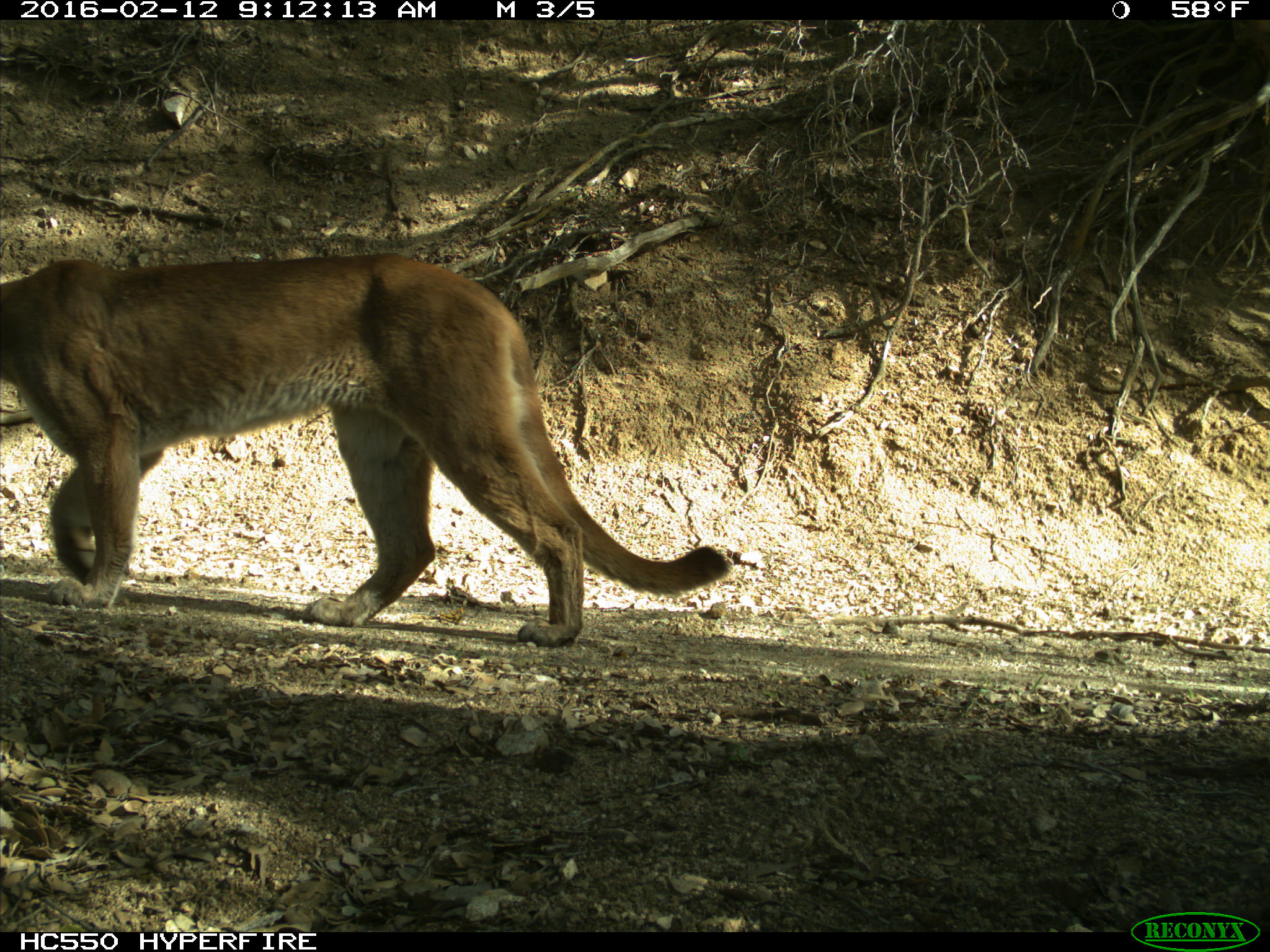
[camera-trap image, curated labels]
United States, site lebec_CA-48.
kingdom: Animalia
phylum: Chordata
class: Mammalia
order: Carnivora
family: Felidae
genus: Puma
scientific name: Puma concolor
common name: mountain lion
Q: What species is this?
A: Puma concolor (mountain lion).